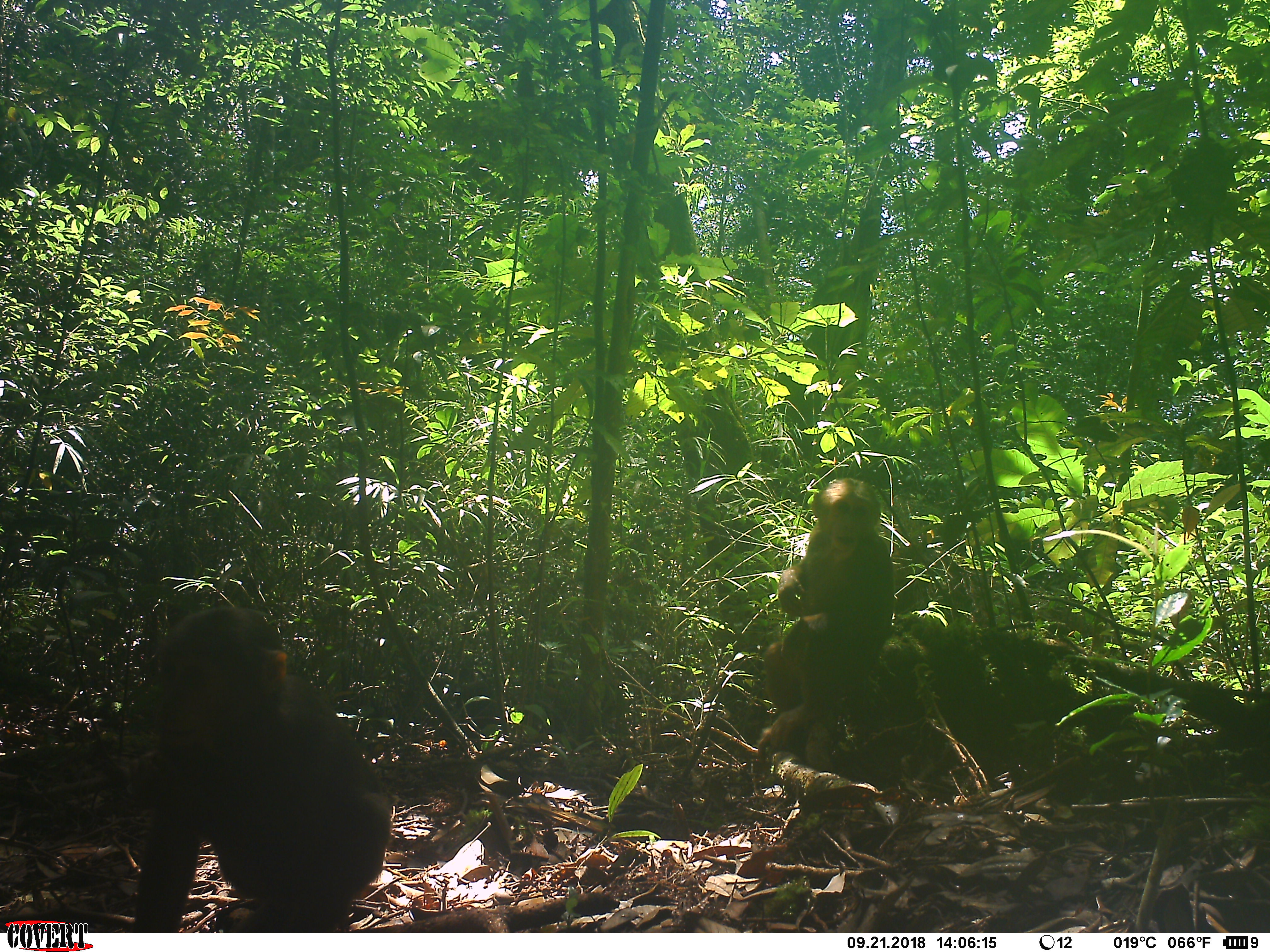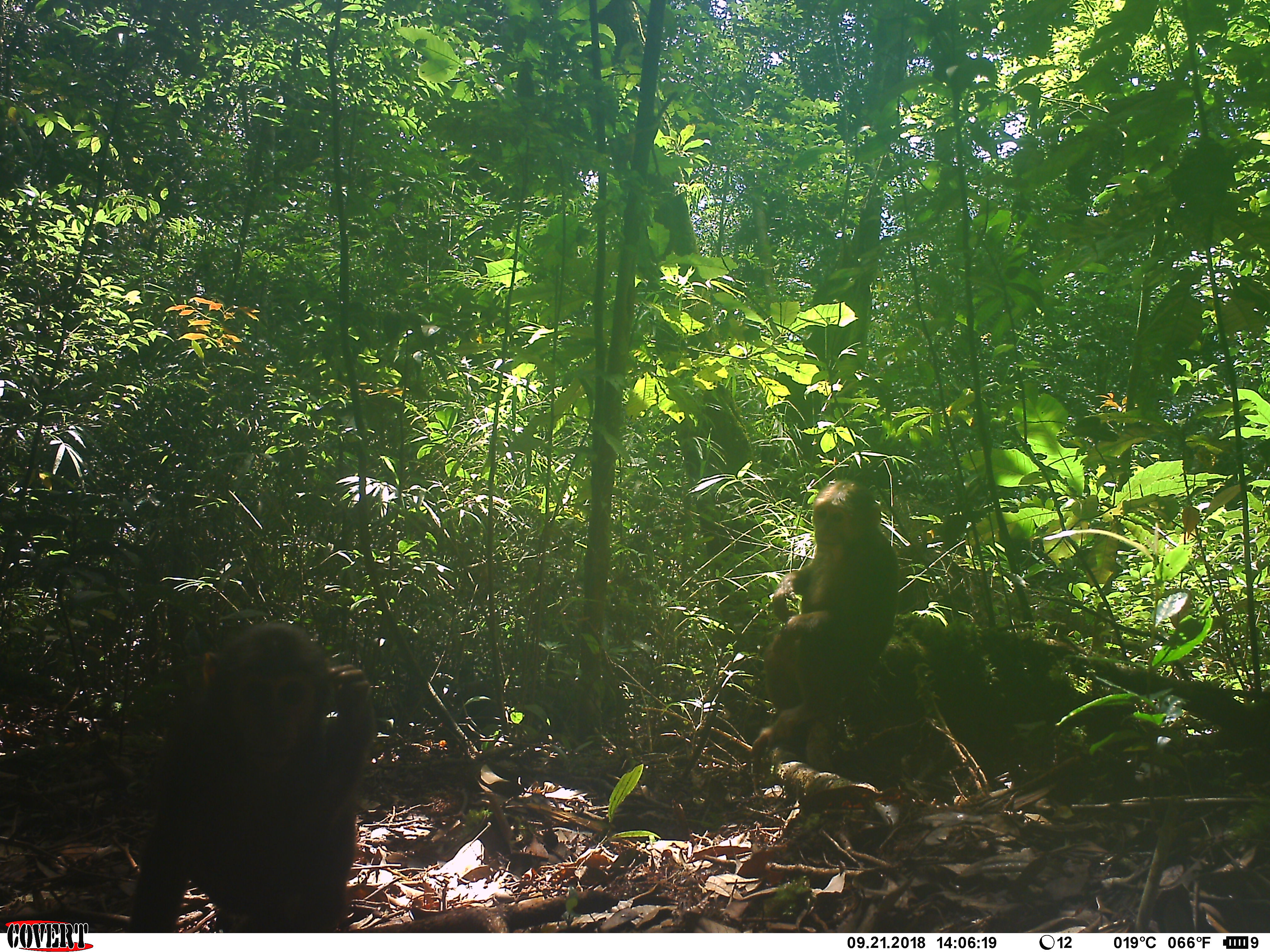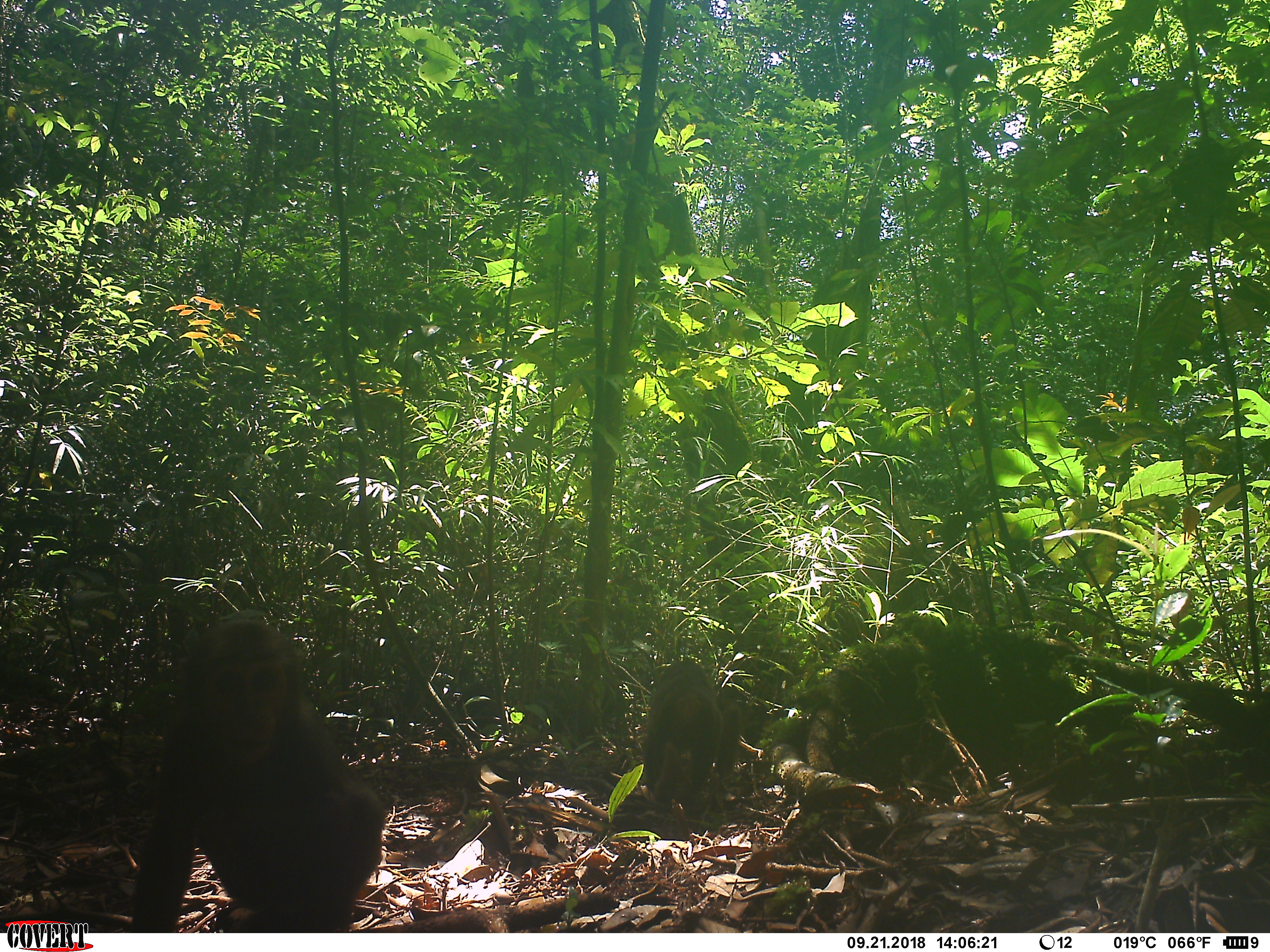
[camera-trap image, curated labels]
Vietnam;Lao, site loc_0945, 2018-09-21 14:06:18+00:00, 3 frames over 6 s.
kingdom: Animalia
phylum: Chordata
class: Mammalia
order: Primates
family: Cercopithecidae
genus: Macaca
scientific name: Macaca arctoides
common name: stump-tailed macaque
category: stump tailed macaque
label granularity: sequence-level